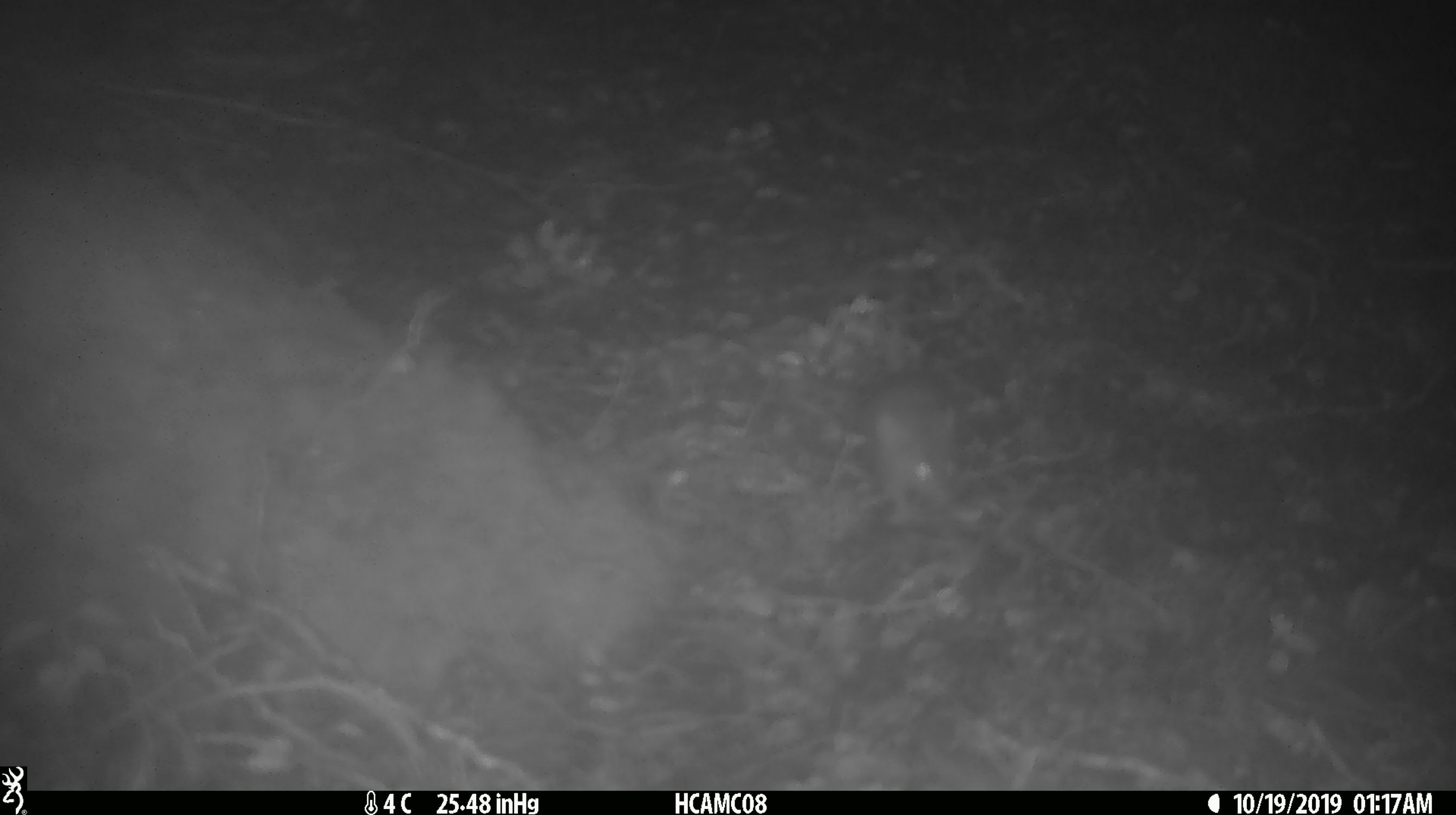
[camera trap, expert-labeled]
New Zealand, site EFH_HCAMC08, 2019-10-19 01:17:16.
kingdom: Animalia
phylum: Chordata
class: Mammalia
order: Rodentia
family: Muridae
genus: Mus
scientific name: Mus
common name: mouse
Mouse (Mus).